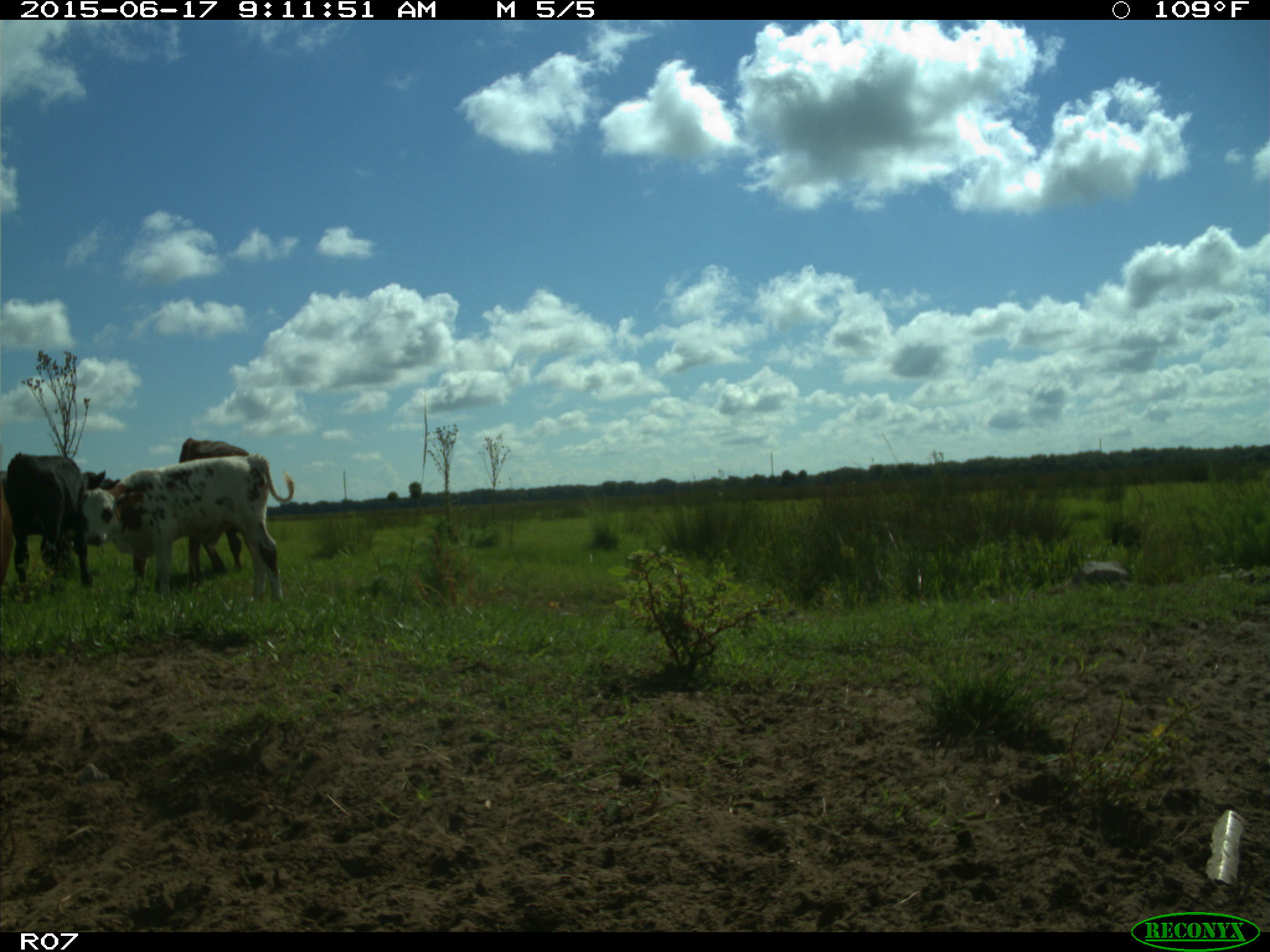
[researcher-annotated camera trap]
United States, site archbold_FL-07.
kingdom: Animalia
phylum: Chordata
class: Mammalia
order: Artiodactyla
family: Bovidae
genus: Bos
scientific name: Bos taurus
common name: domestic cow